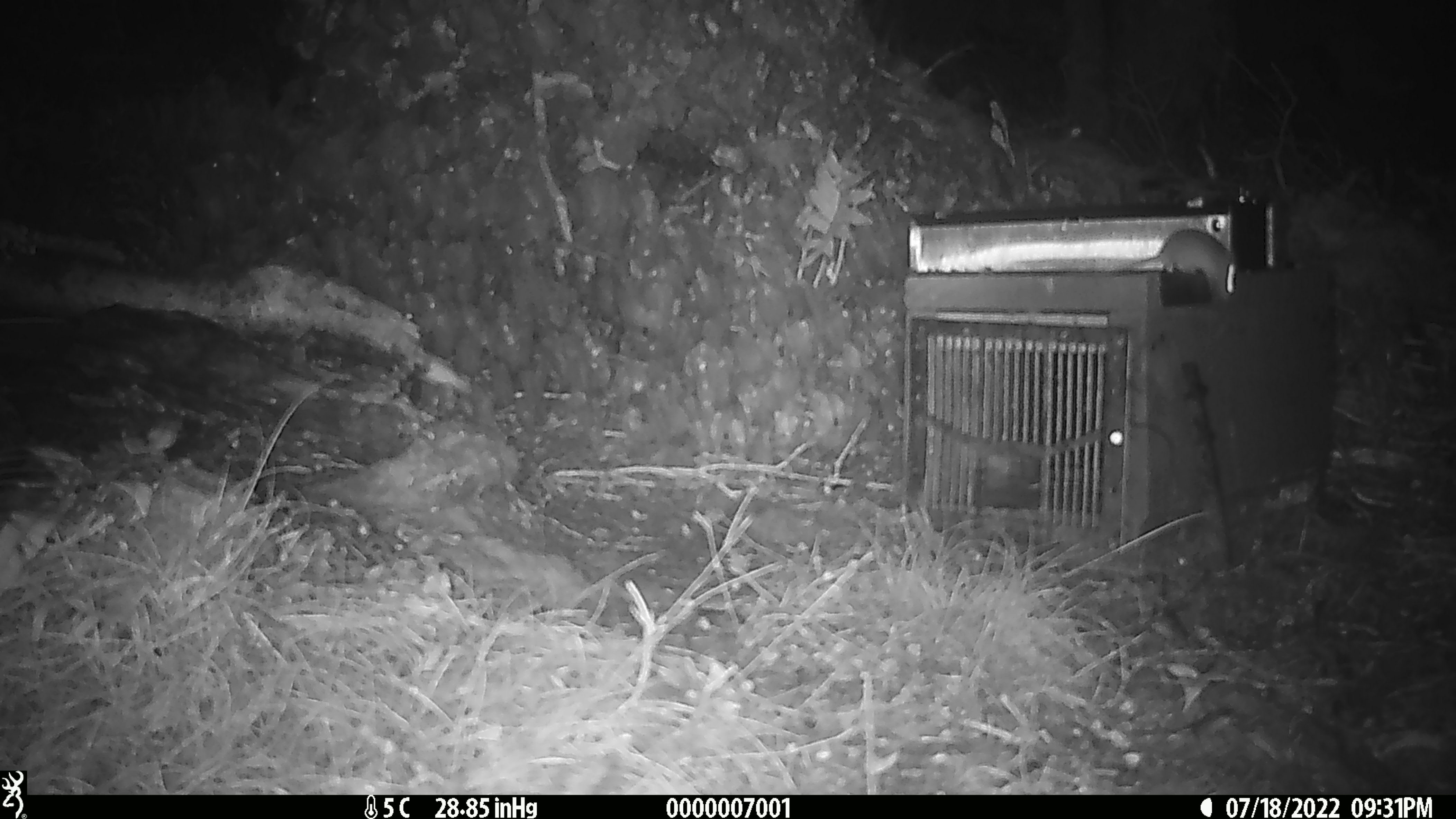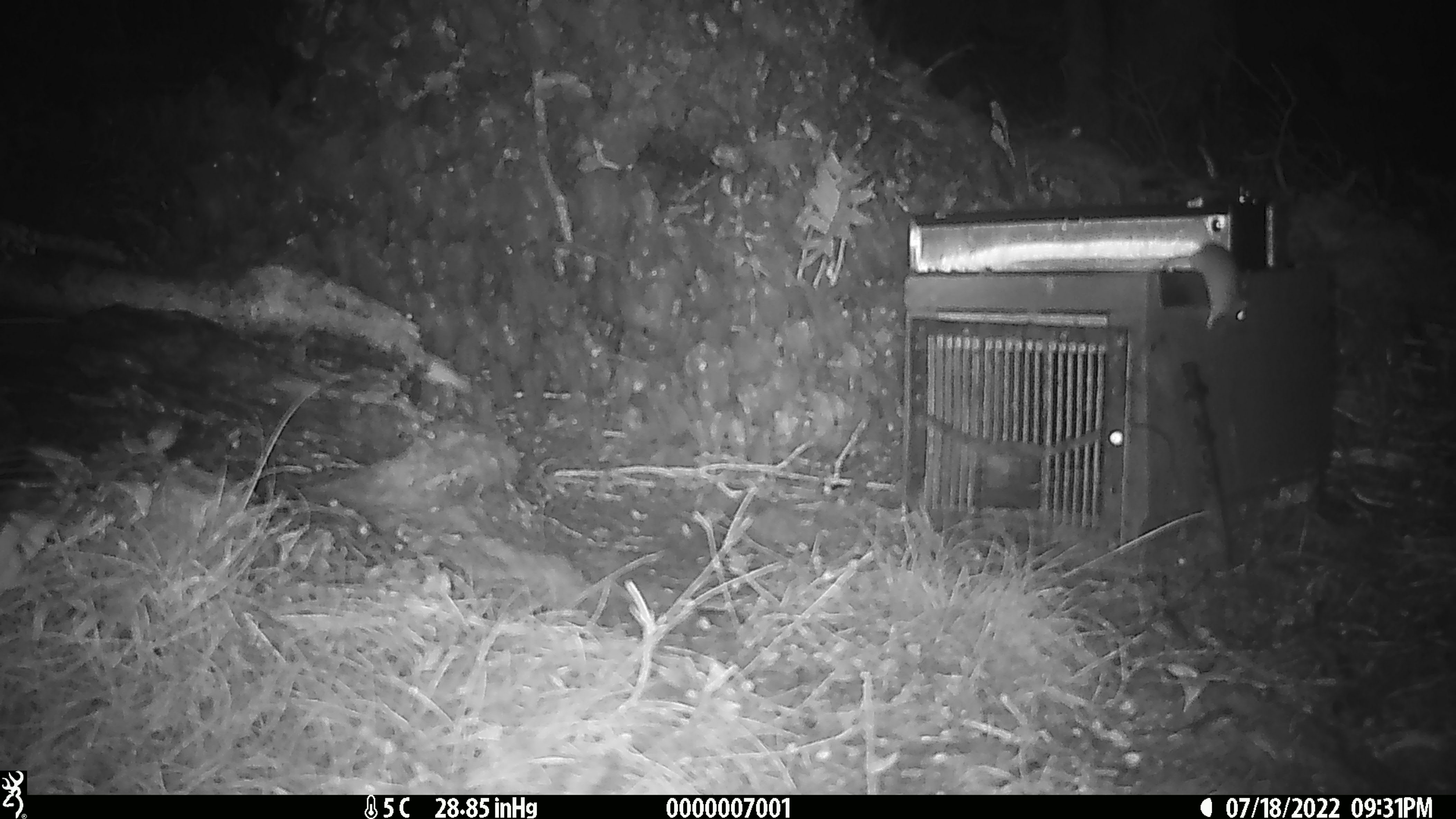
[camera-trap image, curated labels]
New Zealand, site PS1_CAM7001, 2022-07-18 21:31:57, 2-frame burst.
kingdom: Animalia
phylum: Chordata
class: Mammalia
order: Rodentia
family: Muridae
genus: Mus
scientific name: Mus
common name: mouse